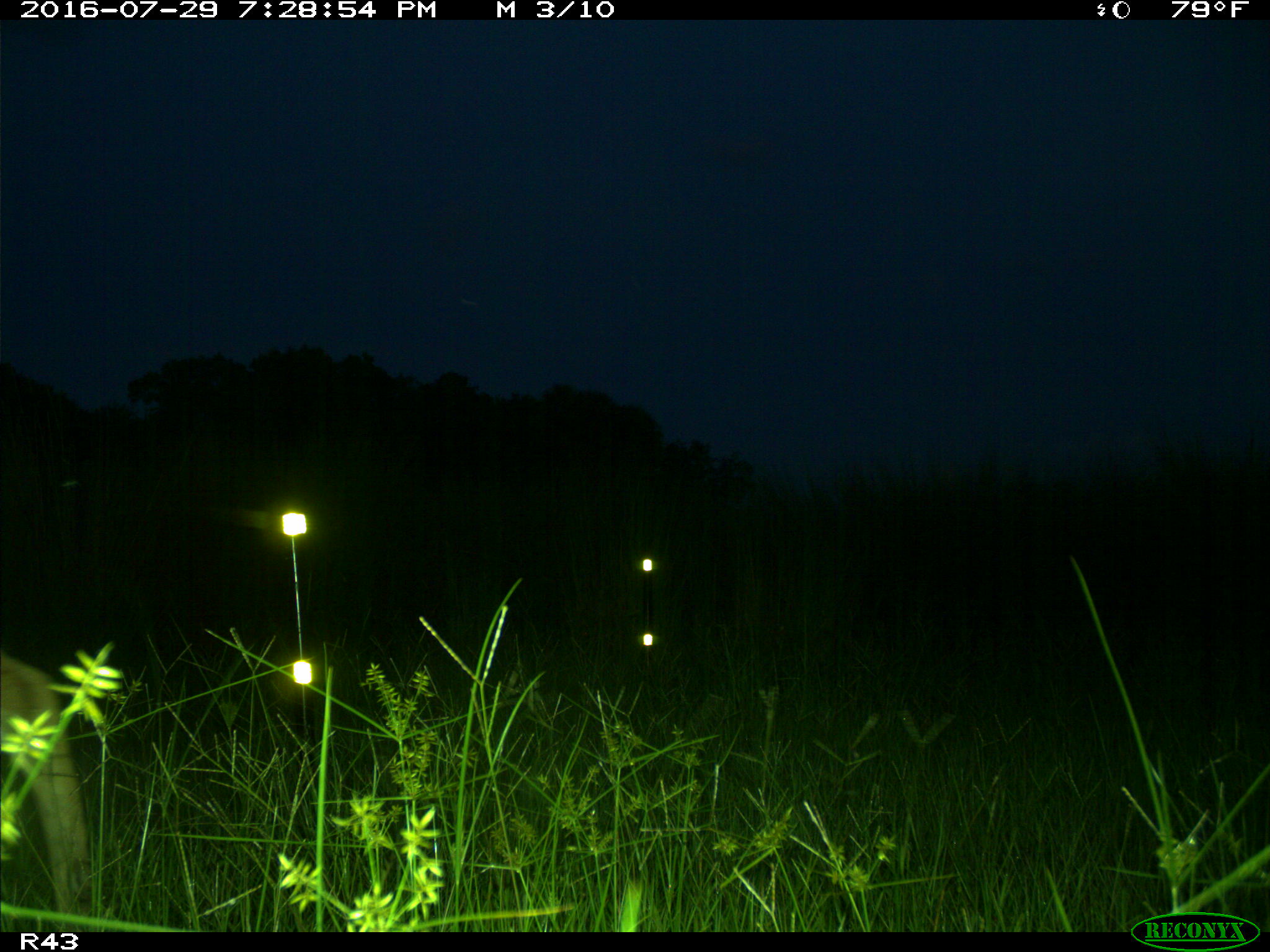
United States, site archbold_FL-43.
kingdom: Animalia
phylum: Chordata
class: Mammalia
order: Artiodactyla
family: Cervidae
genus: Odocoileus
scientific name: Odocoileus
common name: deer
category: unidentified deer